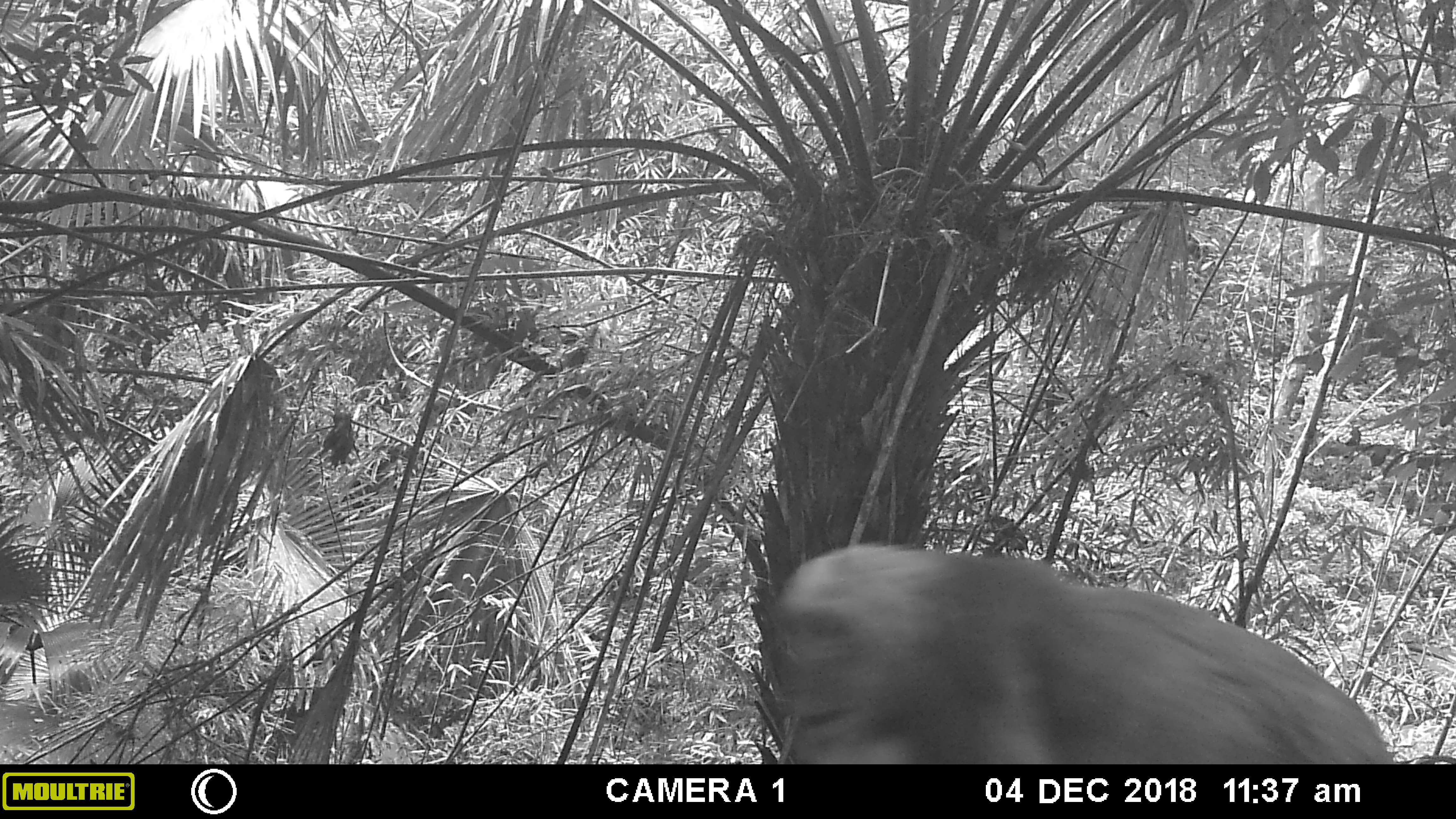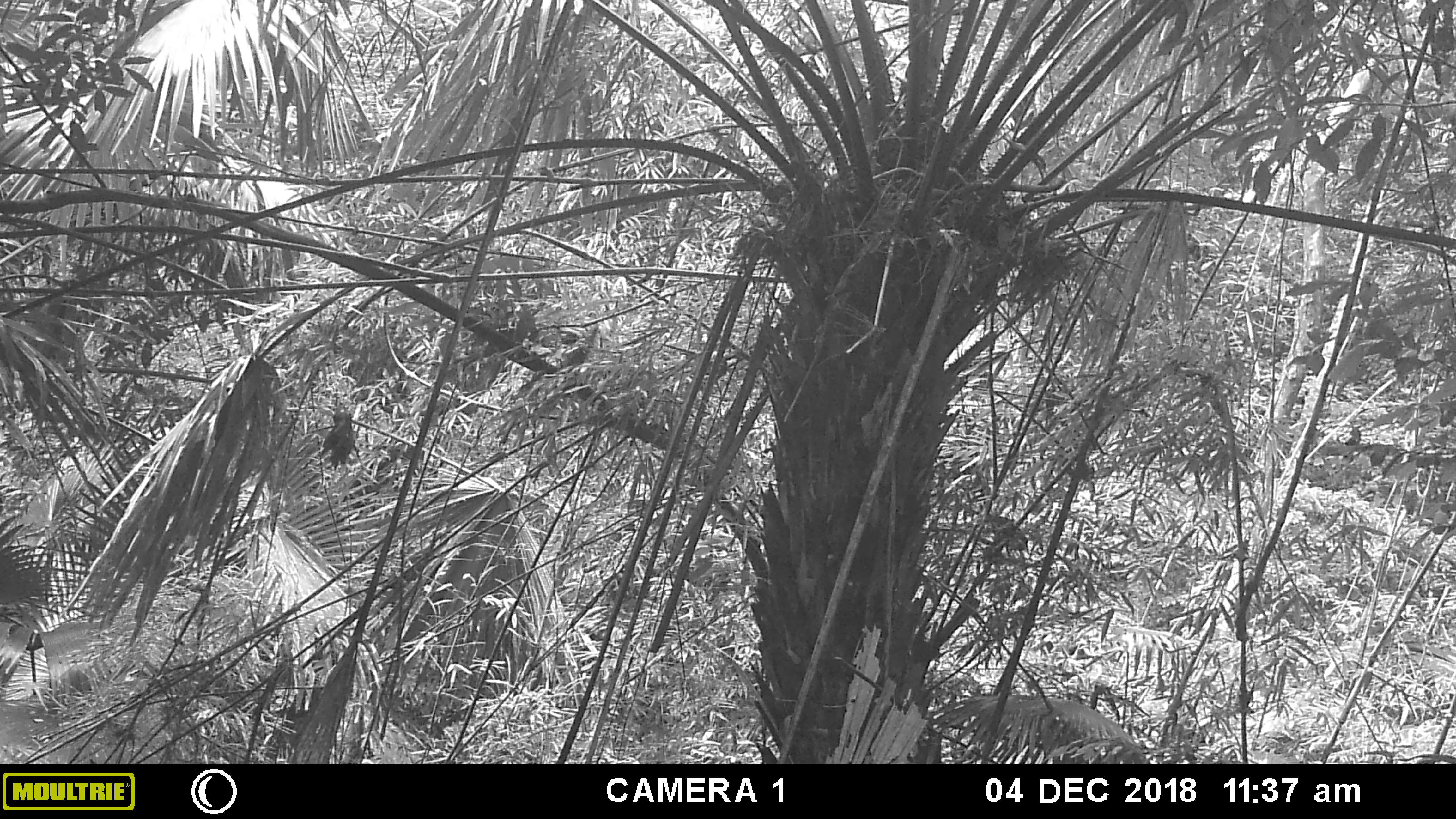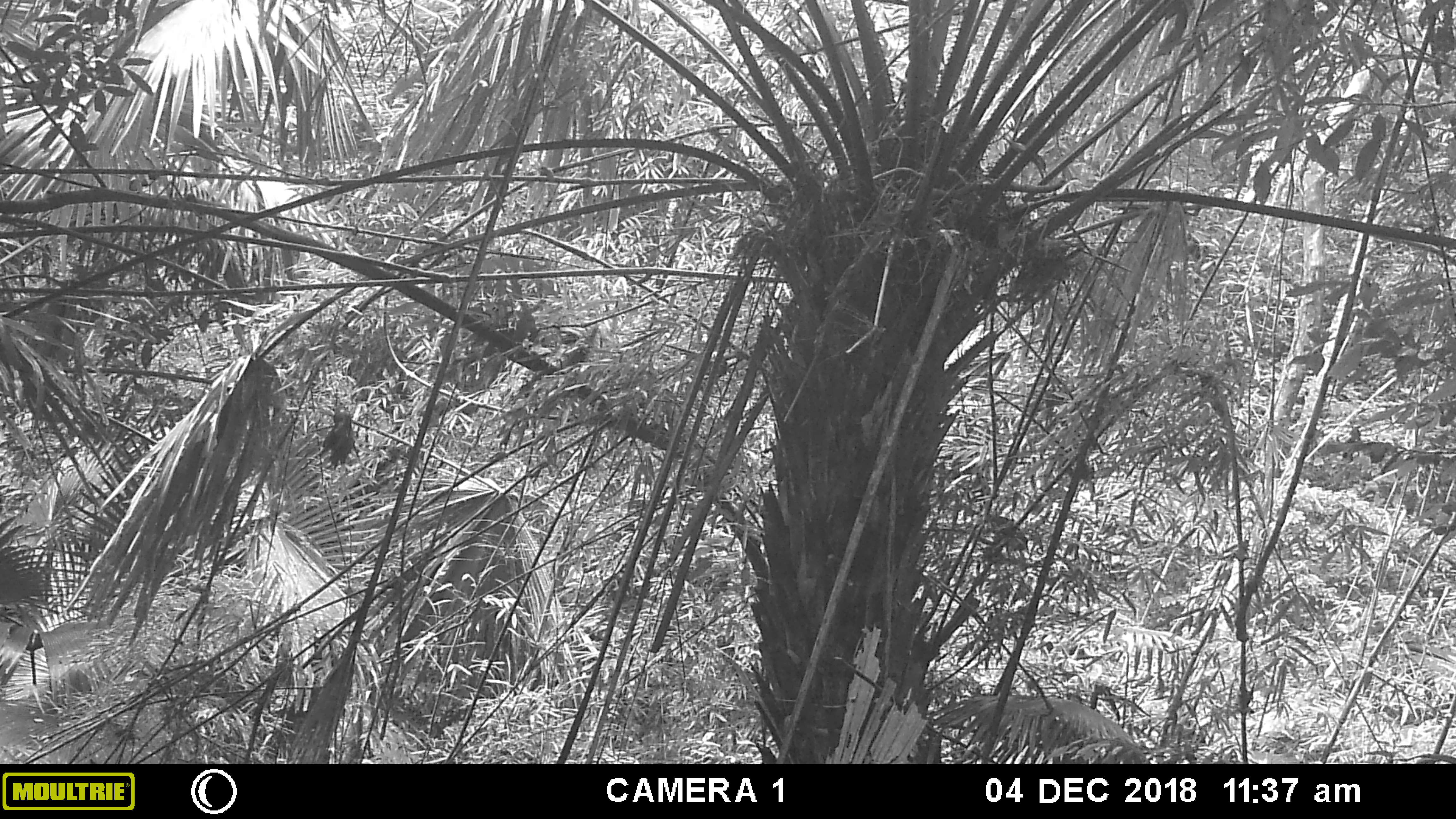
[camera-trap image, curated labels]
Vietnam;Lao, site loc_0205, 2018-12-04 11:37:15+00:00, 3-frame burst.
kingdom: Animalia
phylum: Chordata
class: Mammalia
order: Primates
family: Cercopithecidae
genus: Macaca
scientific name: Macaca arctoides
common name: stump-tailed macaque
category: stump tailed macaque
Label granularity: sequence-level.